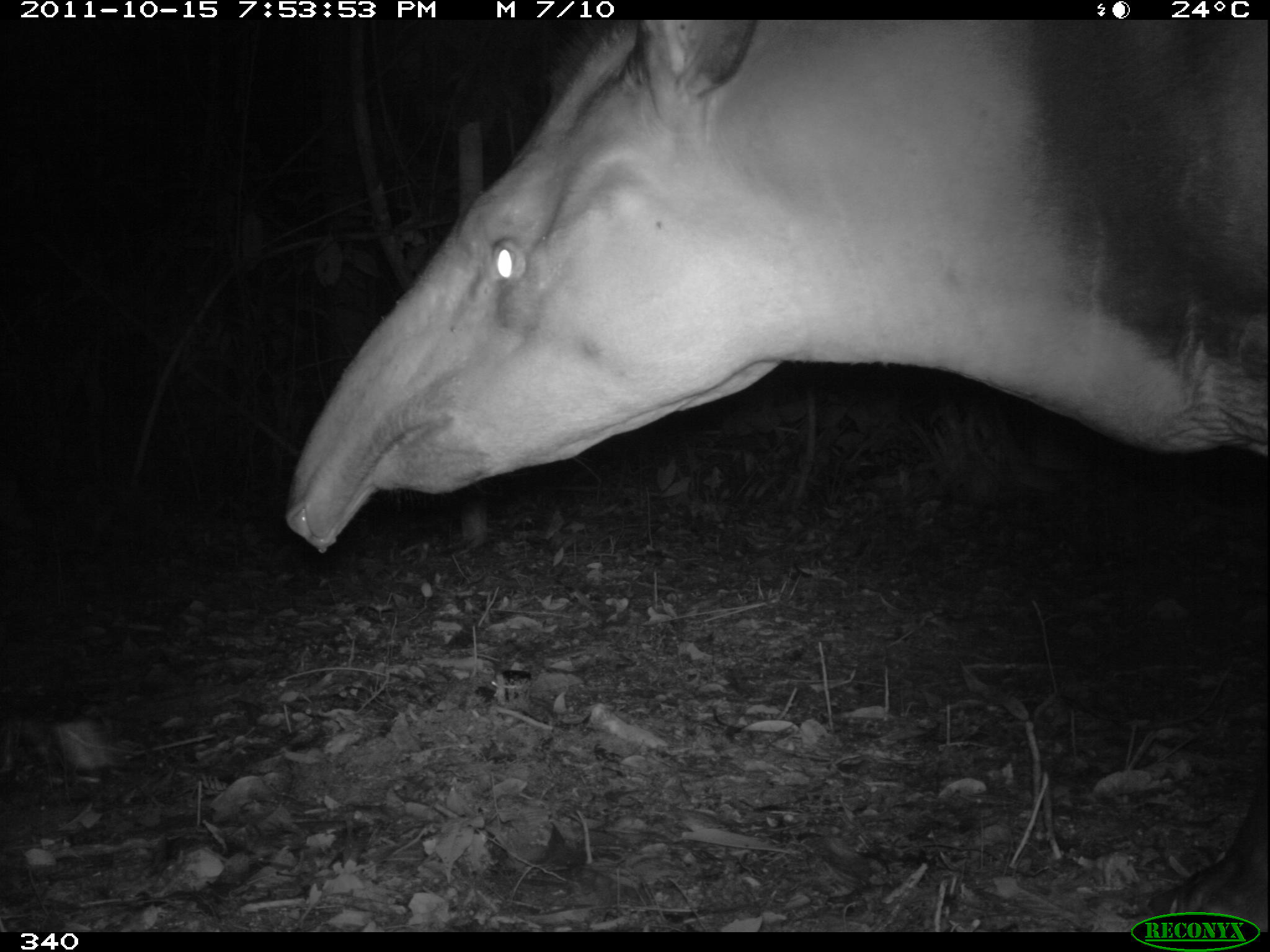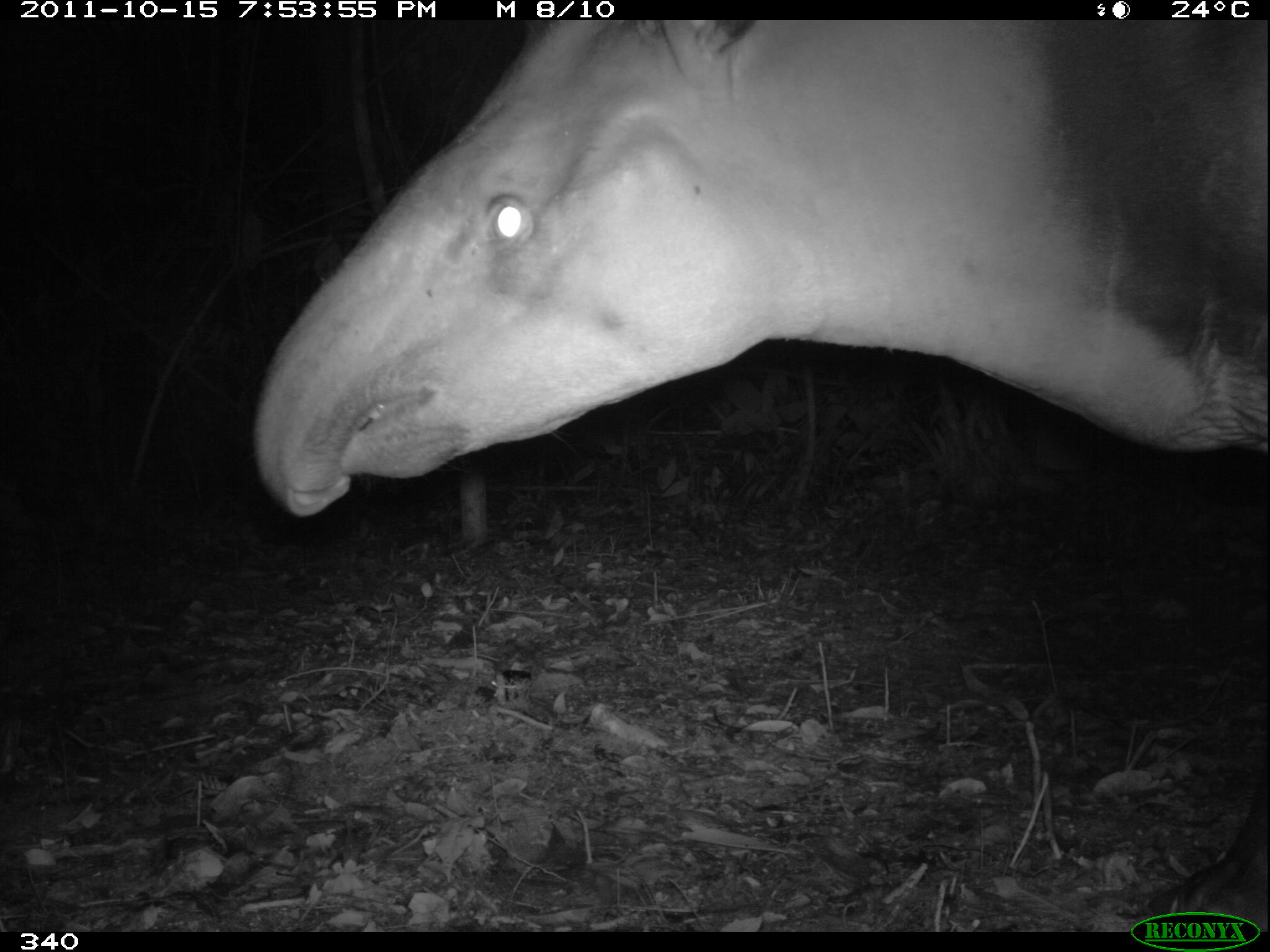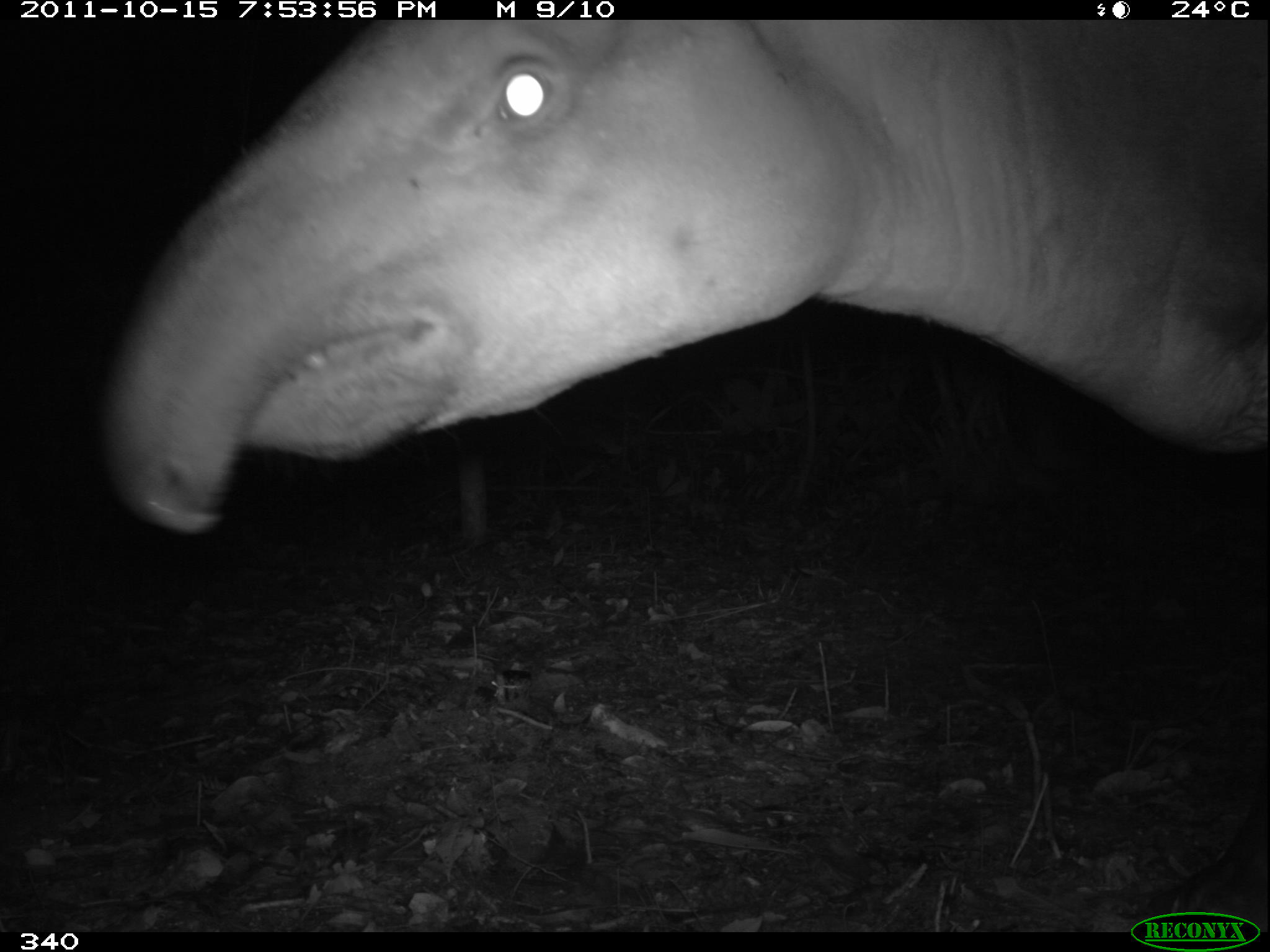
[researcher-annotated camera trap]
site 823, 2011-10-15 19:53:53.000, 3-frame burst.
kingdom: Animalia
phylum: Chordata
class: Mammalia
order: Perissodactyla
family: Tapiridae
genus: Tapirus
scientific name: Tapirus terrestris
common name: south american tapir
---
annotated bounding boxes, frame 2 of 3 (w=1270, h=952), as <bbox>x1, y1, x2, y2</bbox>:
tapirus terrestris: <bbox>249, 16, 1270, 516</bbox>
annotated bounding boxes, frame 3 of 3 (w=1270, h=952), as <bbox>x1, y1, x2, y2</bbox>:
tapirus terrestris: <bbox>93, 18, 1270, 530</bbox>